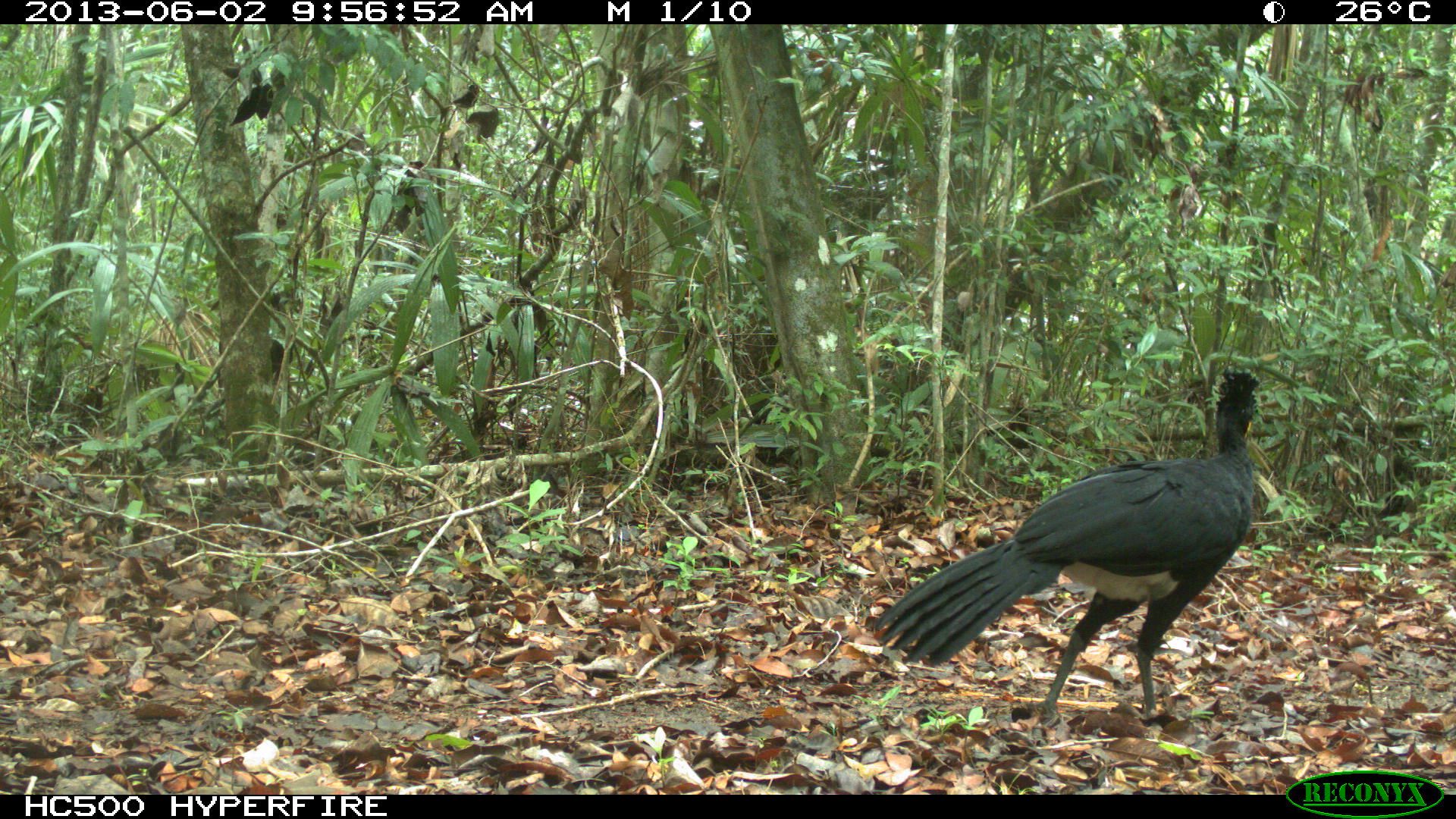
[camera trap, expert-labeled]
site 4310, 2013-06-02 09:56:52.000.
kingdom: Animalia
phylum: Chordata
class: Aves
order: Galliformes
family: Cracidae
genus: Crax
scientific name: Crax rubra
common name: great curassow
Crax rubra (great curassow), count 1, sex male.